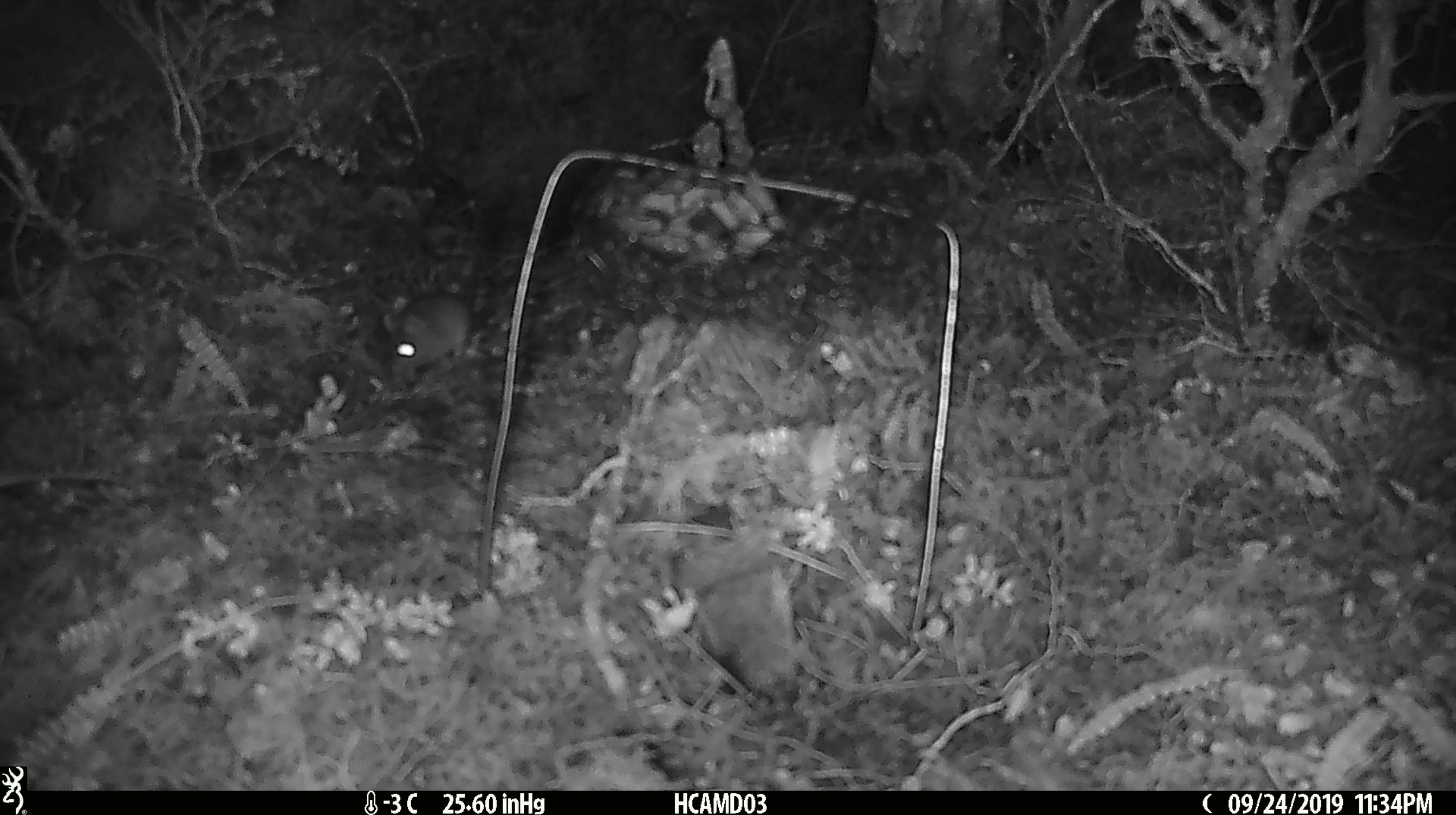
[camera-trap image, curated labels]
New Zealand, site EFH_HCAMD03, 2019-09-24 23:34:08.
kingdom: Animalia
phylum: Chordata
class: Mammalia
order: Rodentia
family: Muridae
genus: Mus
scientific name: Mus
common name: mouse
Mouse (Mus).